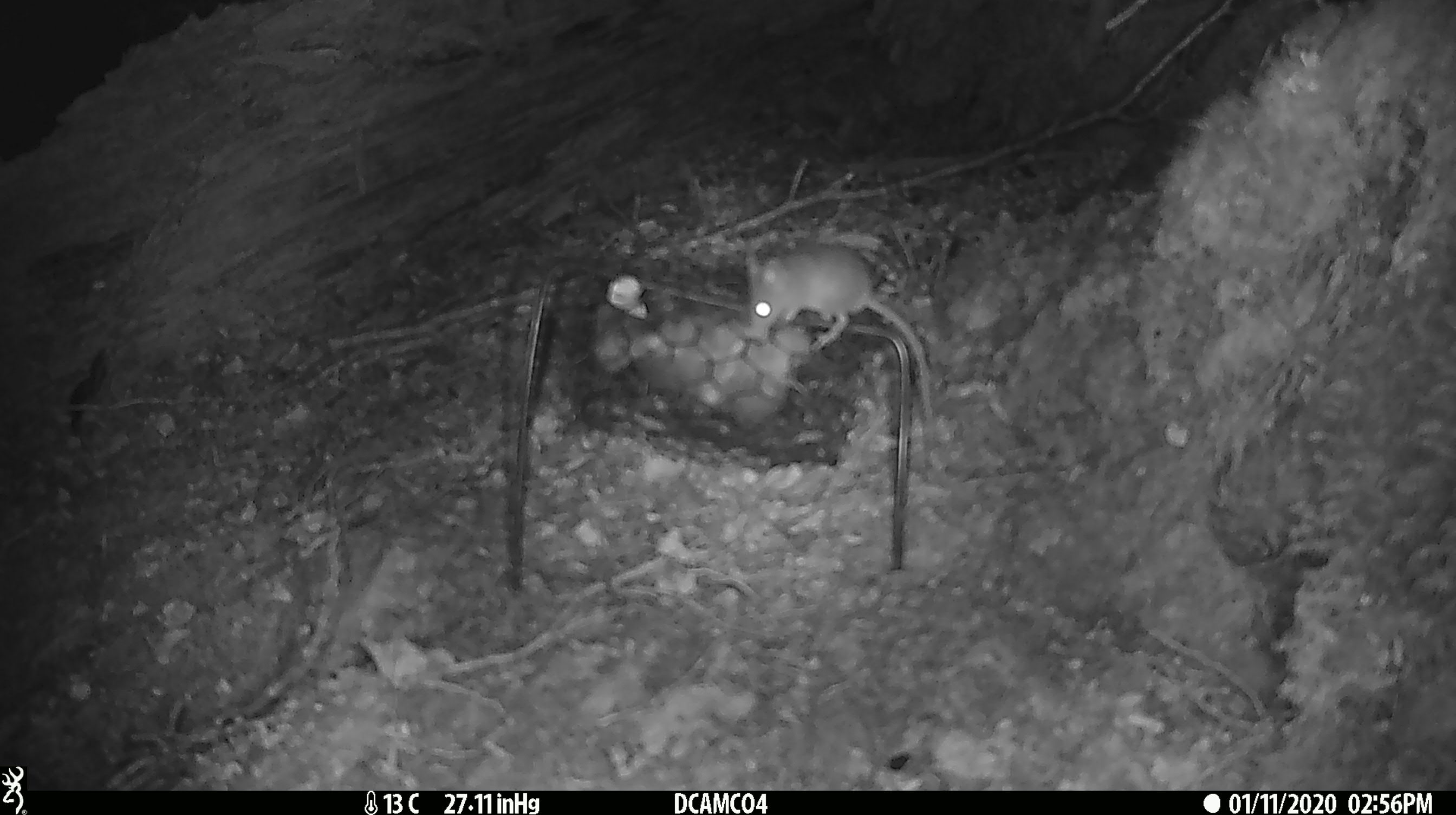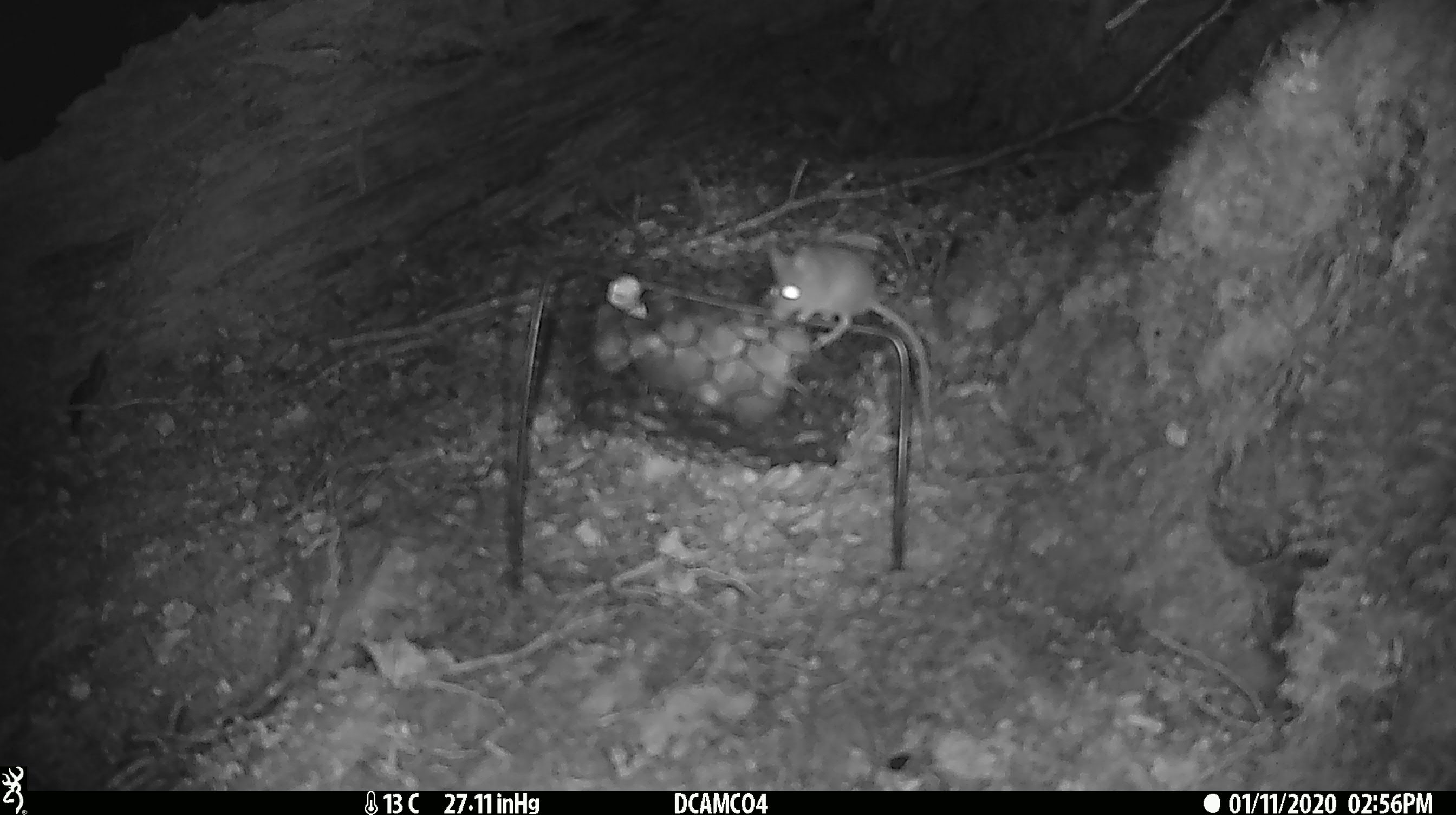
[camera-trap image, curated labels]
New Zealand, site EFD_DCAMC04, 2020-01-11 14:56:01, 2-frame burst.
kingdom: Animalia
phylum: Chordata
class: Mammalia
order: Rodentia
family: Muridae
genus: Mus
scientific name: Mus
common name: mouse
Mouse (Mus).